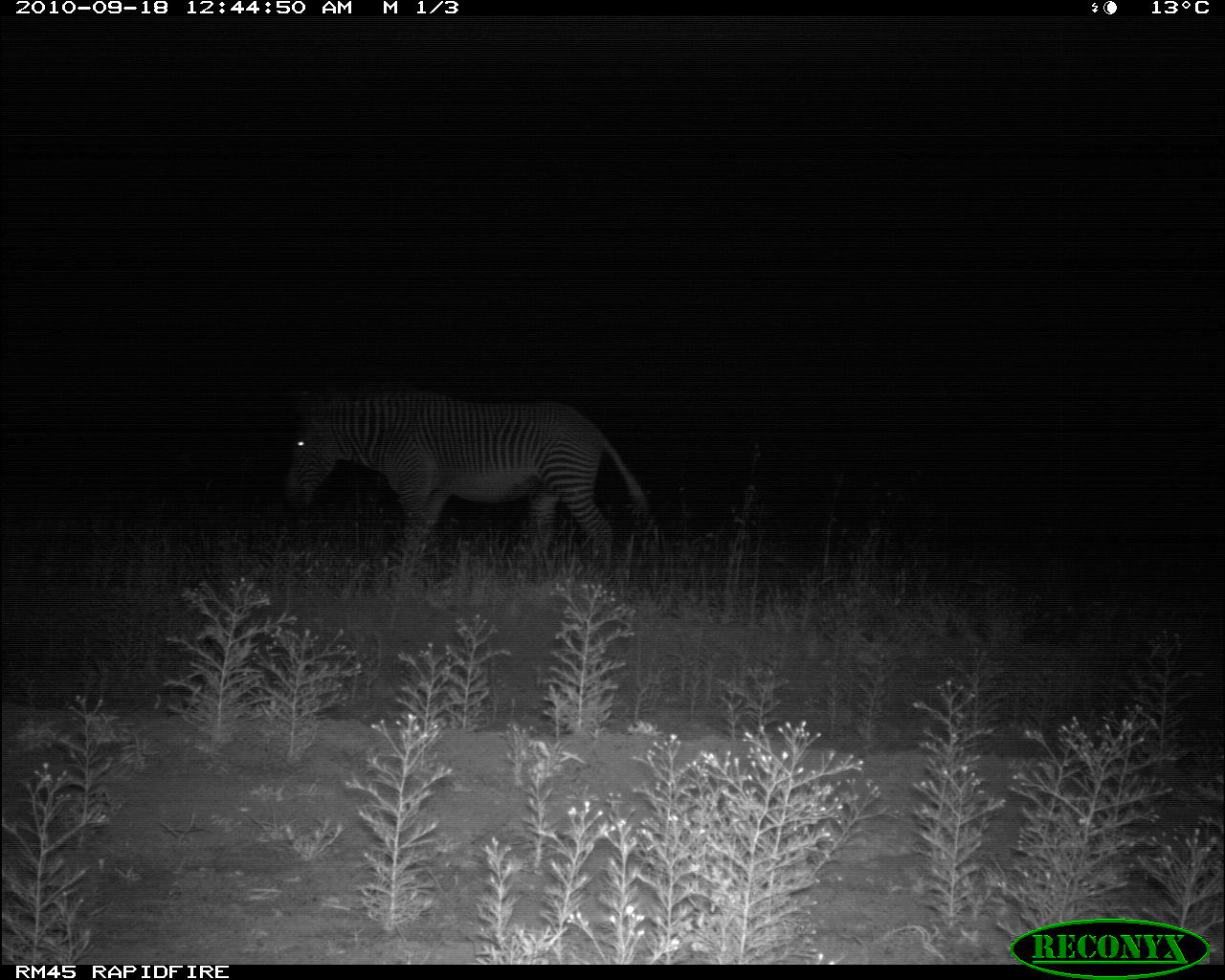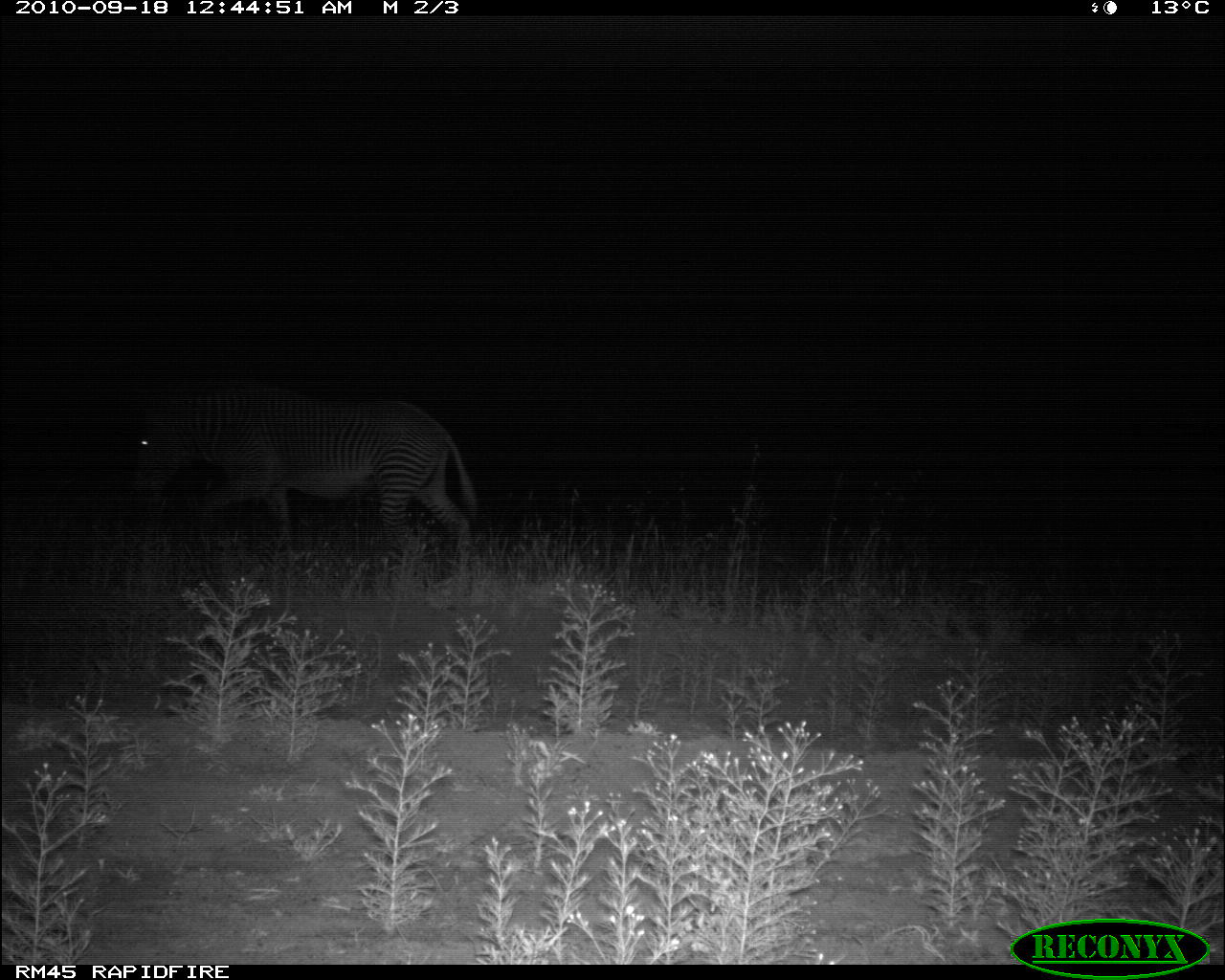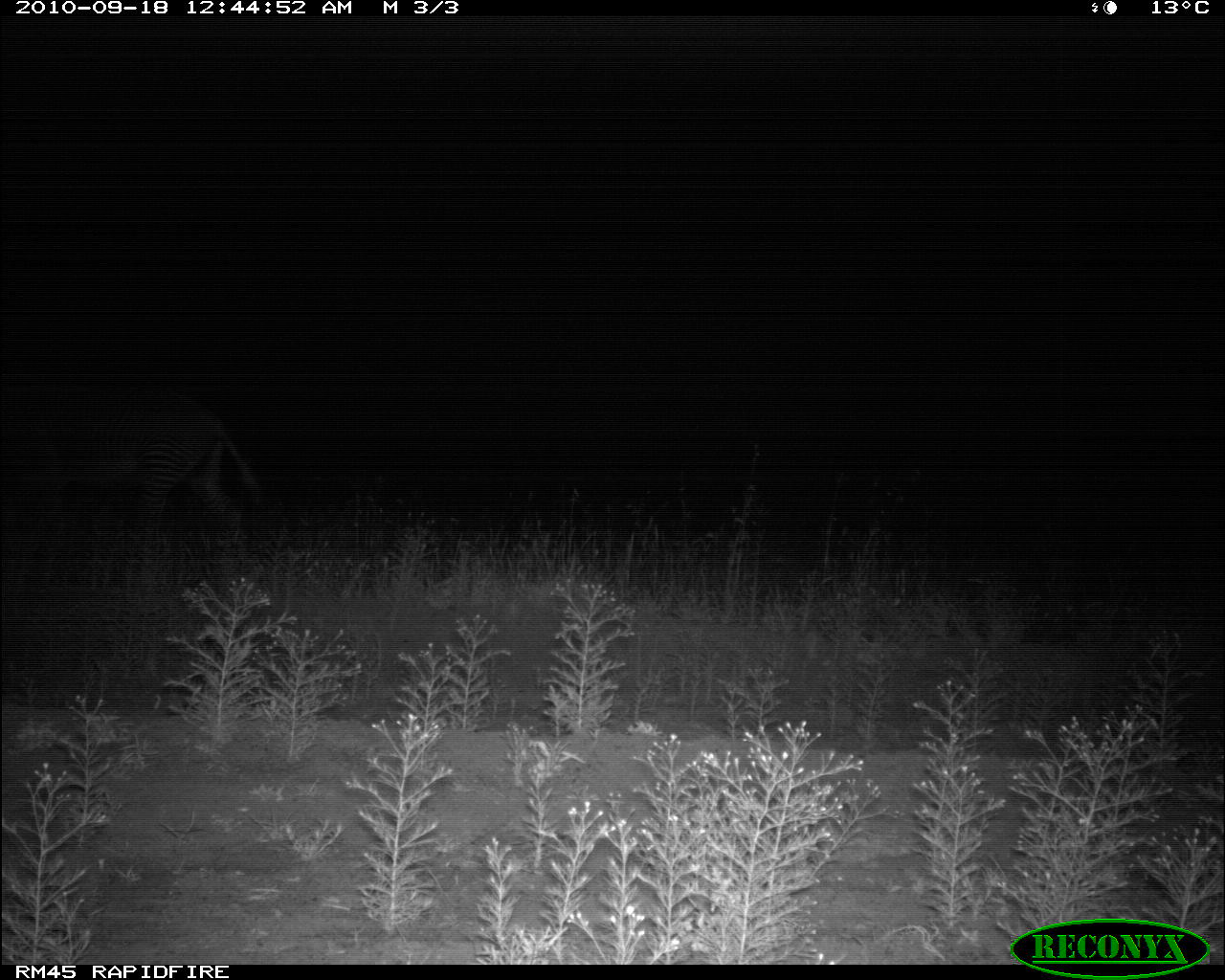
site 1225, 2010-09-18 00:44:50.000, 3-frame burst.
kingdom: Animalia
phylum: Chordata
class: Mammalia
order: Perissodactyla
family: Equidae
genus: Equus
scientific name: Equus grevyi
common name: grévy's zebra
Equus grevyi (grévy's zebra), count 1.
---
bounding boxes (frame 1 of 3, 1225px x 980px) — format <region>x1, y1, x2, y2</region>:
equus grevyi: <region>284, 384, 651, 569</region>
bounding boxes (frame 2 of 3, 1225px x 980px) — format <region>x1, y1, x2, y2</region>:
equus grevyi: <region>129, 369, 478, 557</region>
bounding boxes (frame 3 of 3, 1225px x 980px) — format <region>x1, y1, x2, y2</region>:
equus grevyi: <region>0, 373, 267, 549</region>